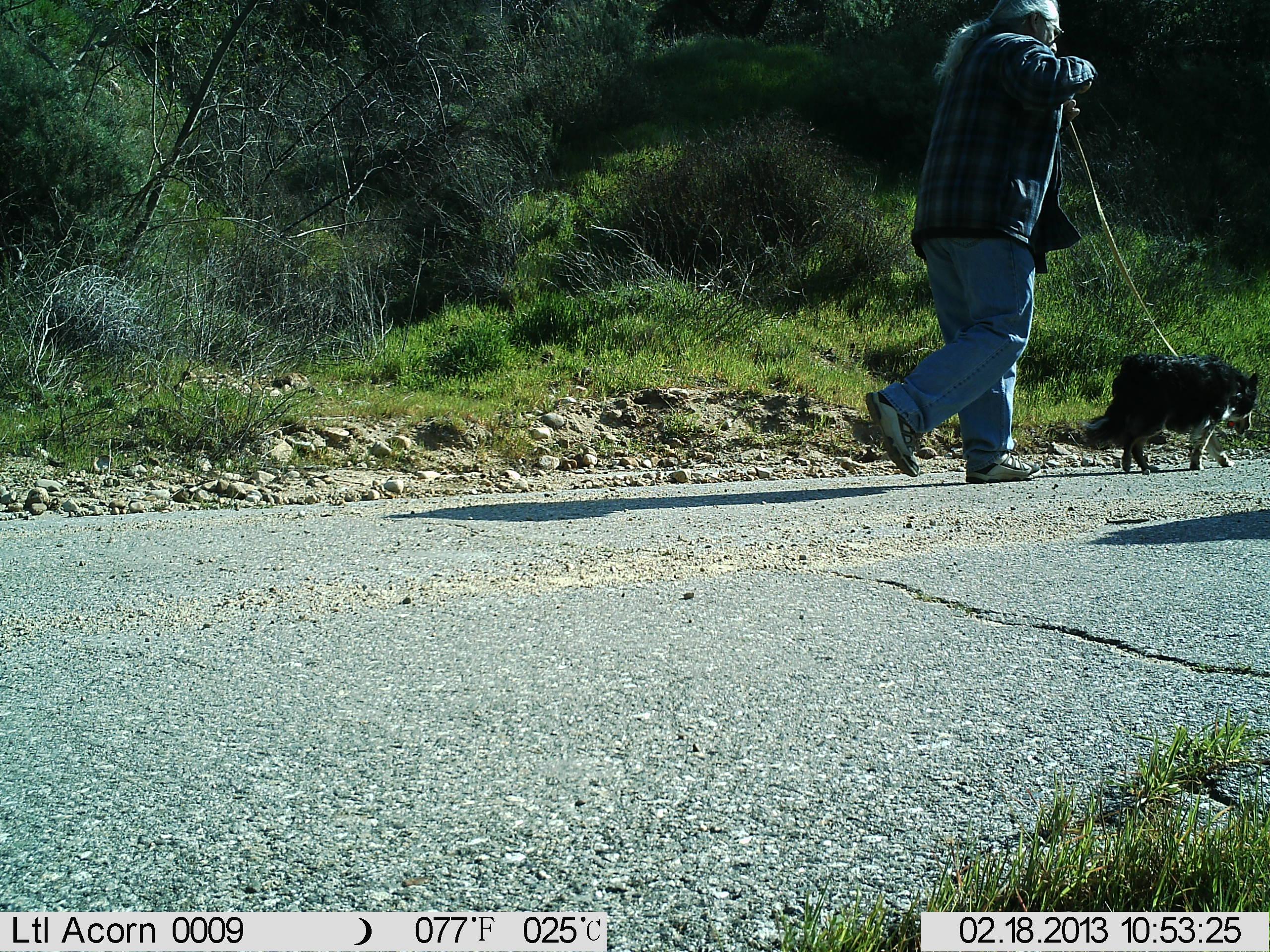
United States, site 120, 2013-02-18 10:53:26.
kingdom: Animalia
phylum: Chordata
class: Mammalia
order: Carnivora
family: Canidae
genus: Canis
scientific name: Canis familiaris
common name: domestic dog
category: dog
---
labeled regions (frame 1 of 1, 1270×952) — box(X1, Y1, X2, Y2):
dog: box(1068, 351, 1267, 482)